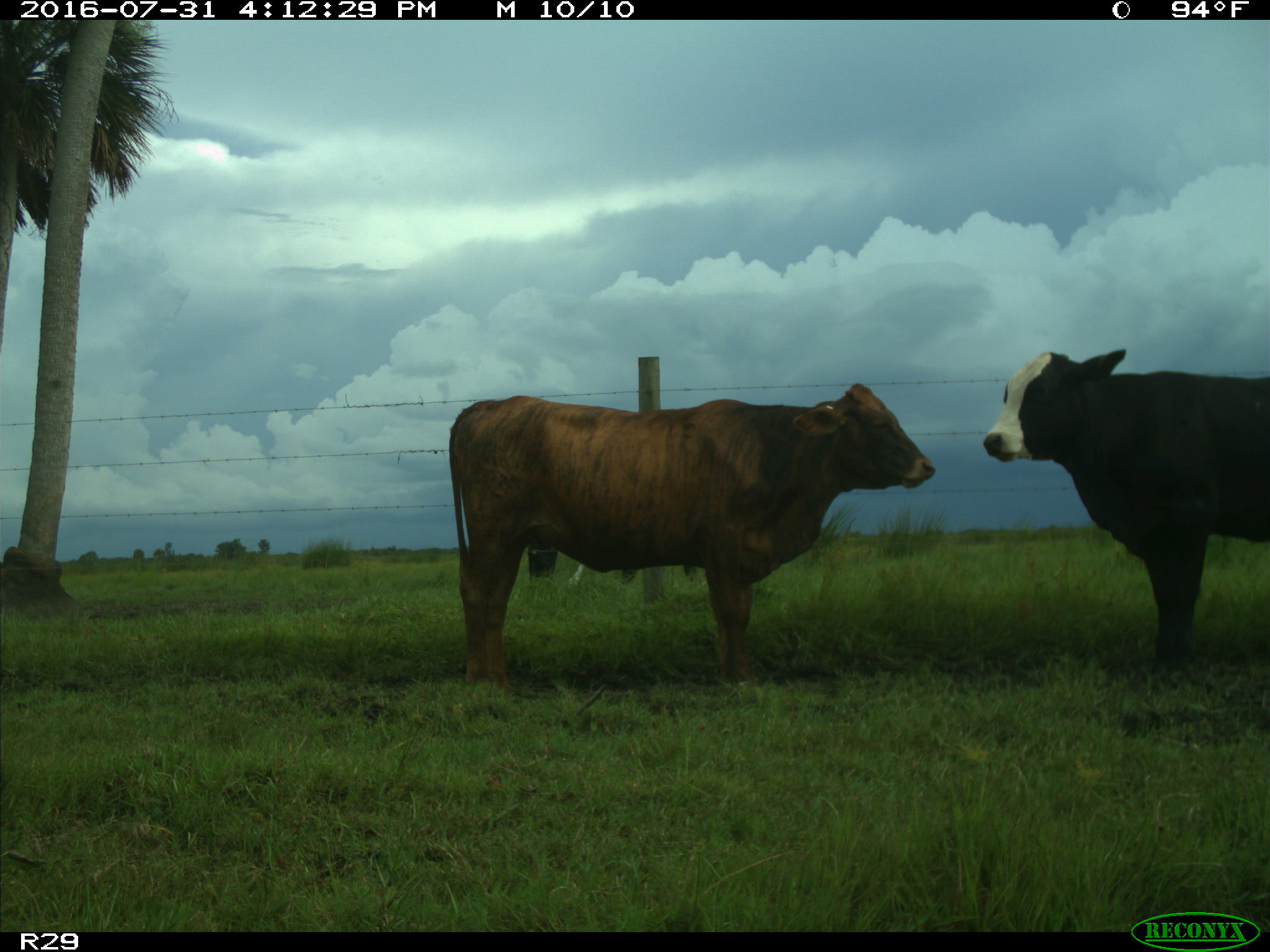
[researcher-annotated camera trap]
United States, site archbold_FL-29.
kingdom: Animalia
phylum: Chordata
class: Mammalia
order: Artiodactyla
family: Bovidae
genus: Bos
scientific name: Bos taurus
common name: domestic cow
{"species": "Bos taurus (domestic cow)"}